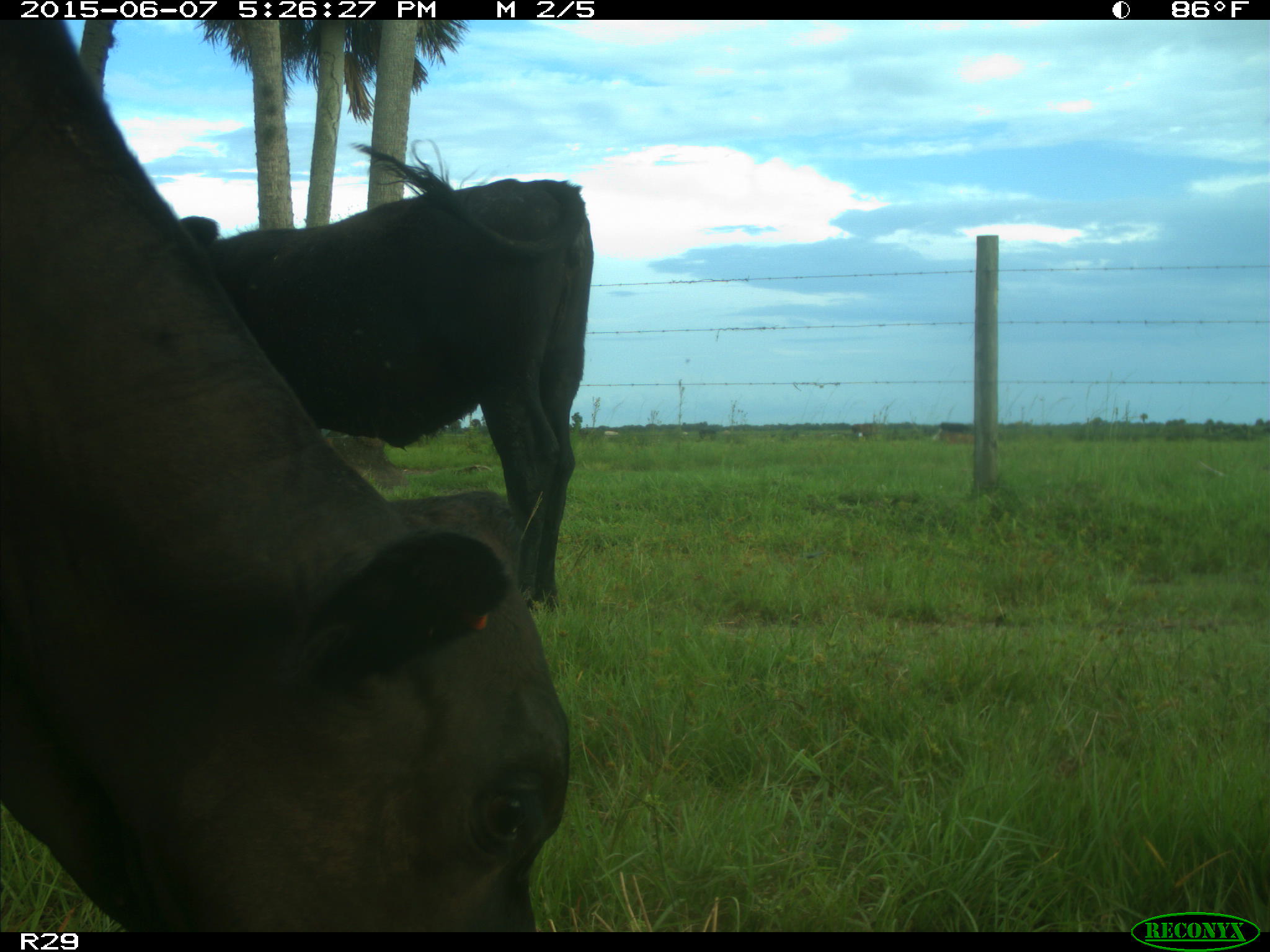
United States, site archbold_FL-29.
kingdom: Animalia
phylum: Chordata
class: Mammalia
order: Artiodactyla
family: Bovidae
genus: Bos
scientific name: Bos taurus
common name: domestic cow